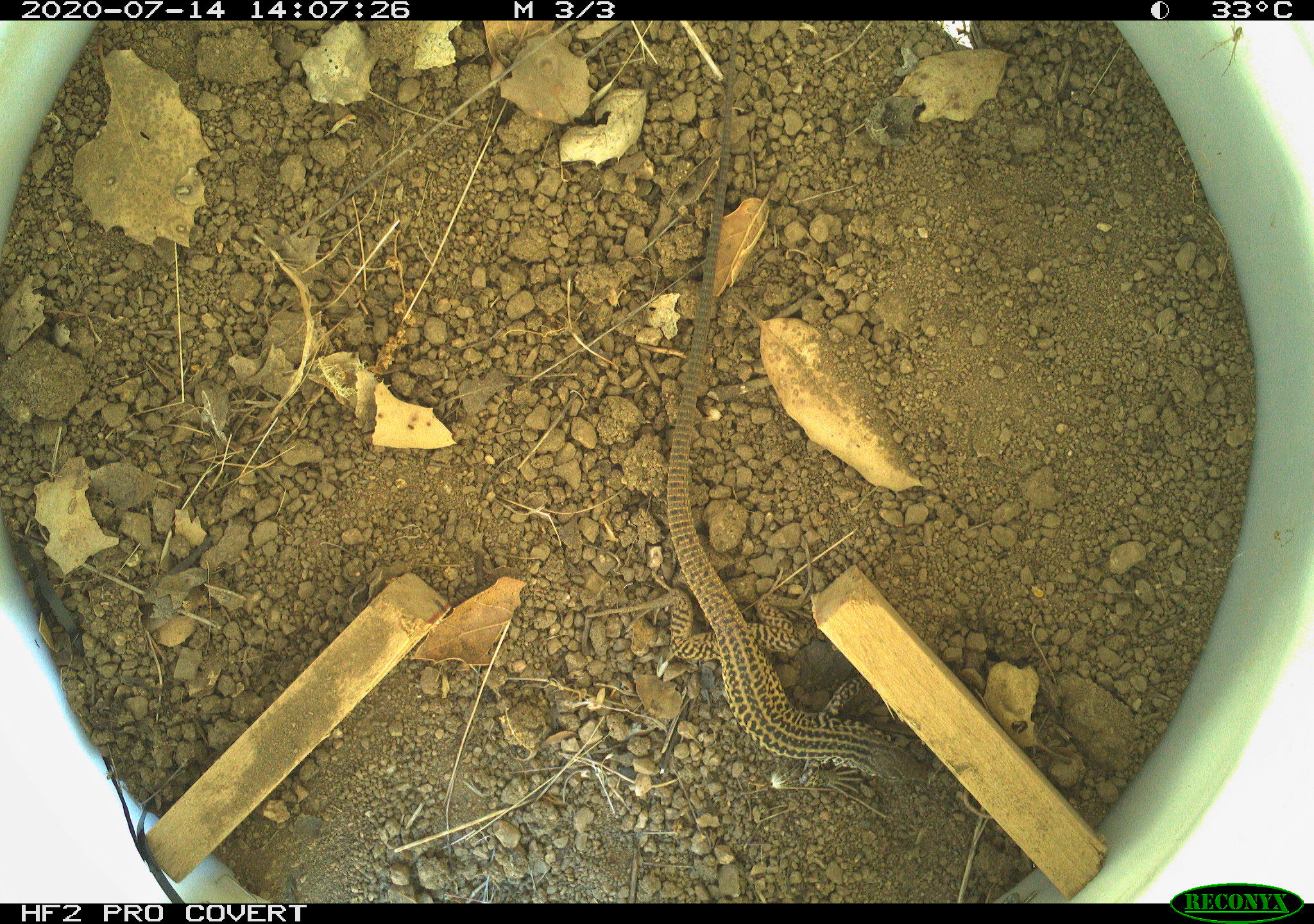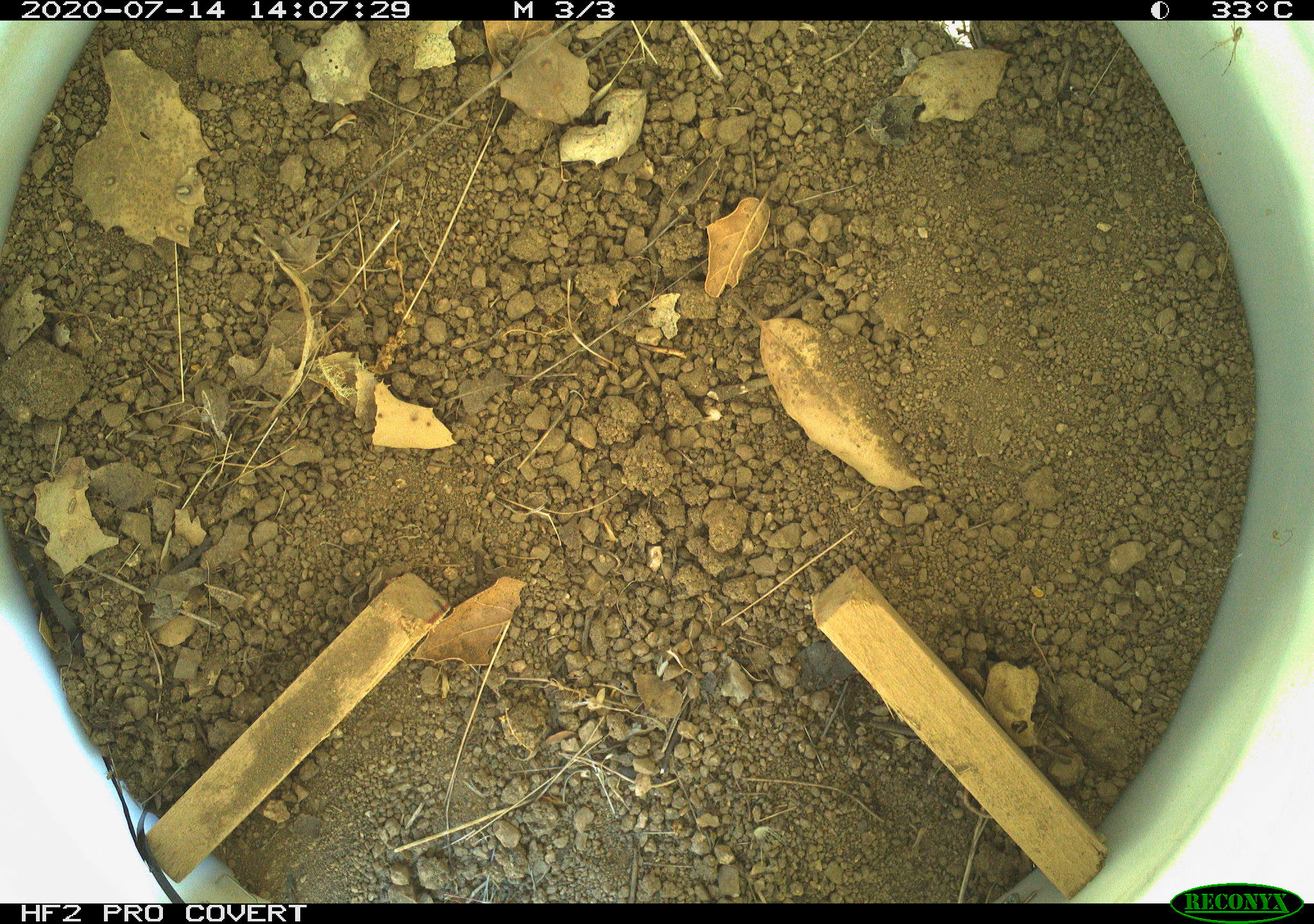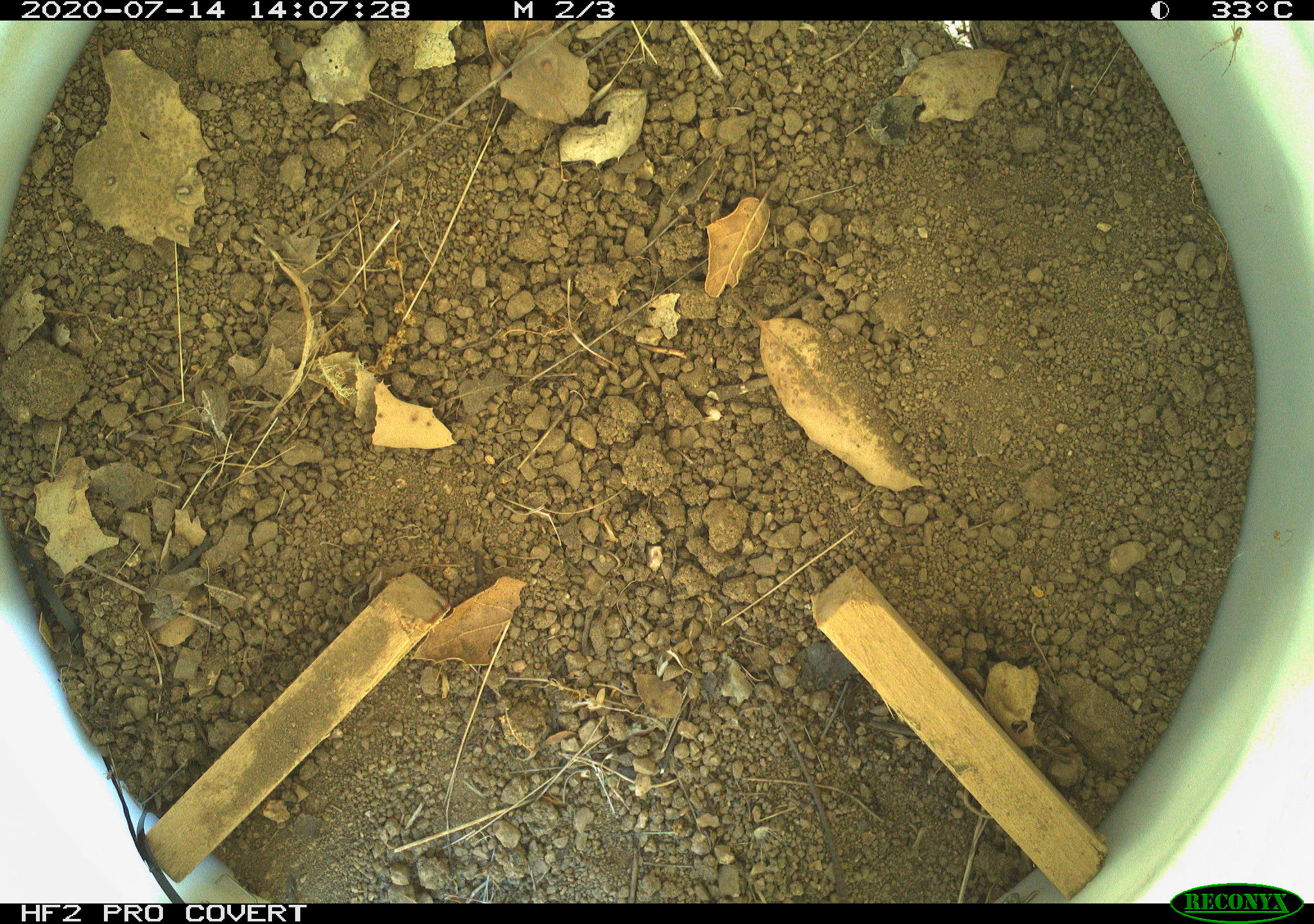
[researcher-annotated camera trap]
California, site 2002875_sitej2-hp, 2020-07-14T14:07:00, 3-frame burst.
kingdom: Animalia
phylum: Chordata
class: Reptilia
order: Squamata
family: Teiidae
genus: Aspidoscelis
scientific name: Aspidoscelis tigris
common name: western whiptail